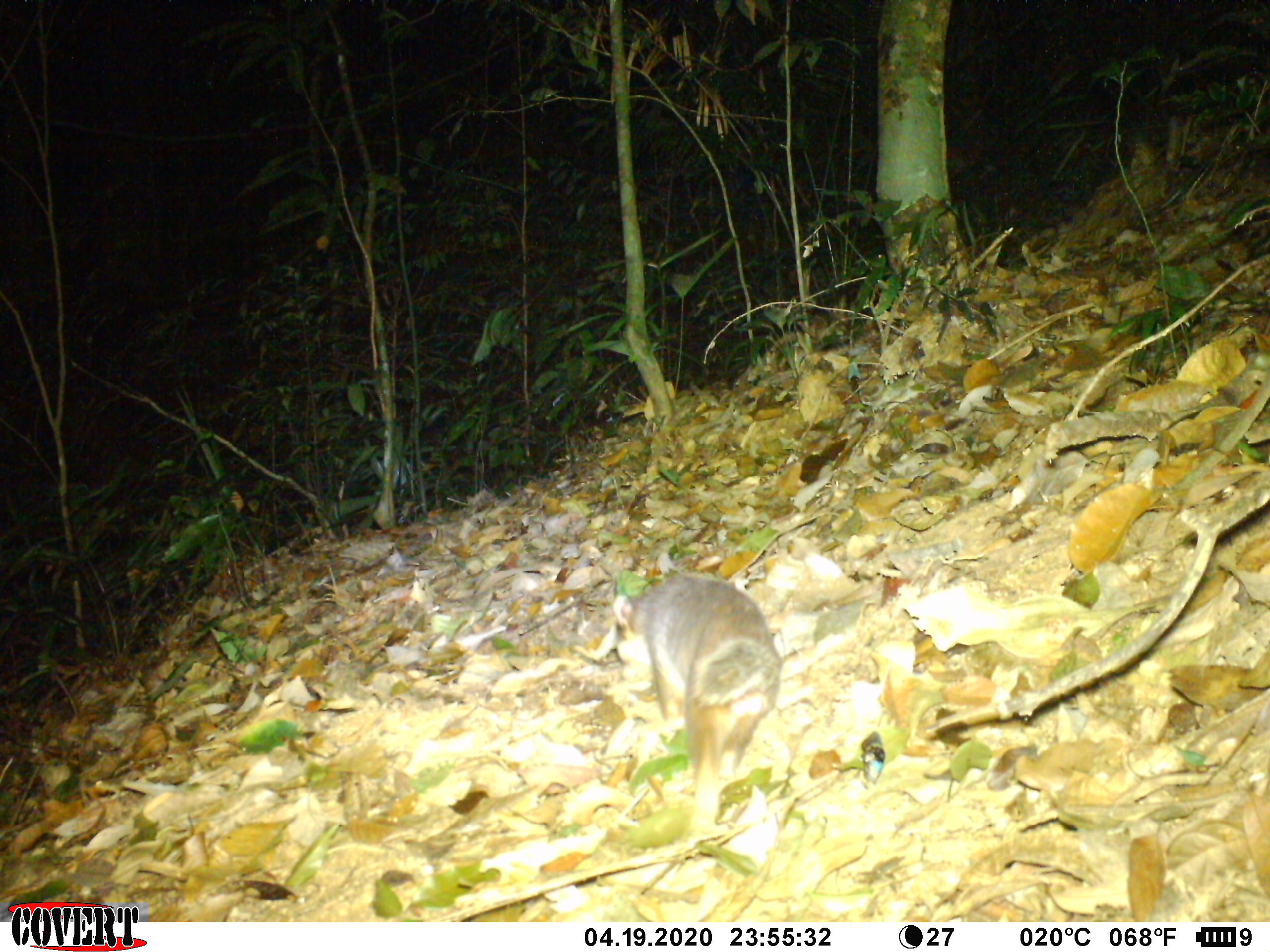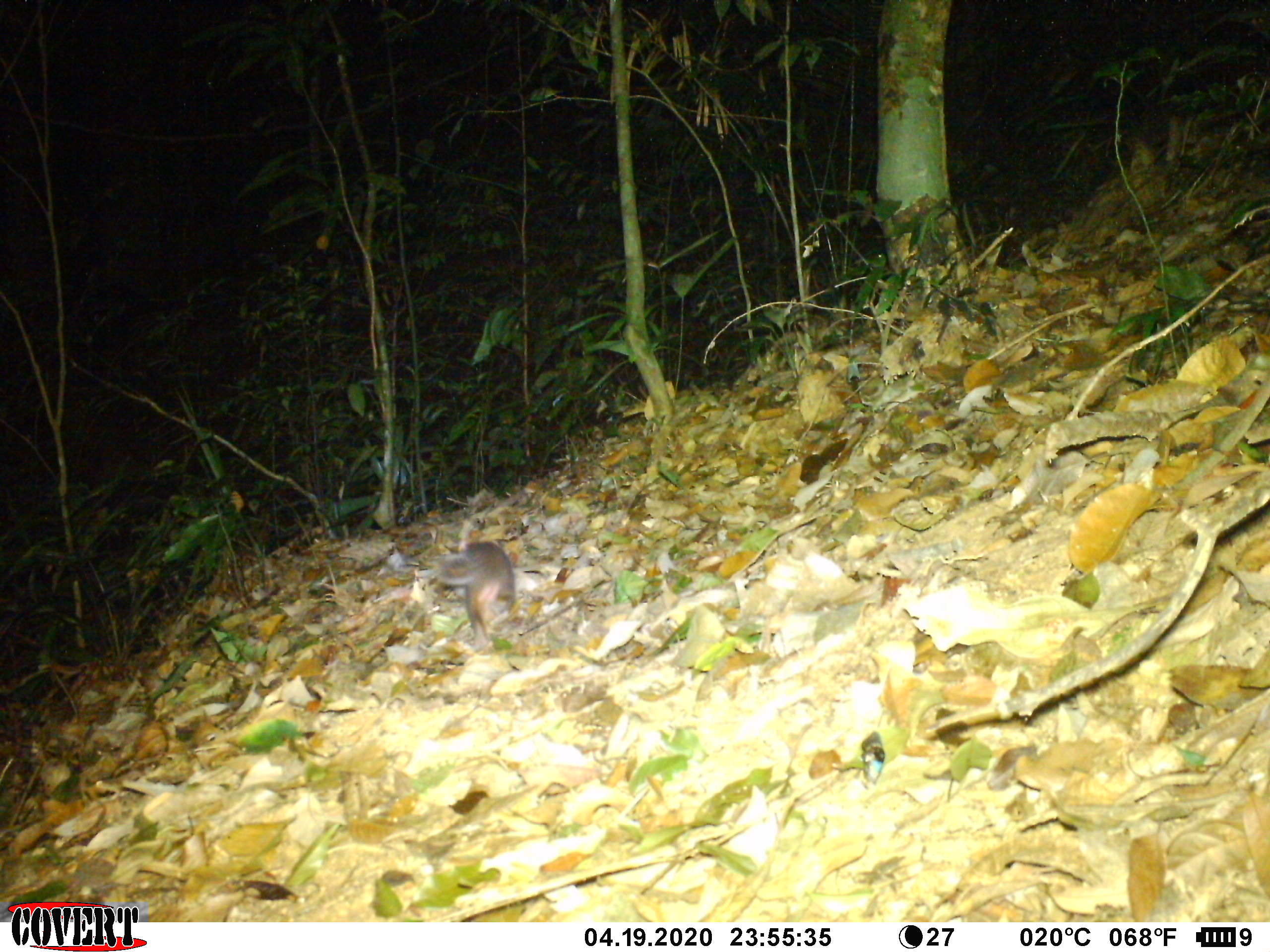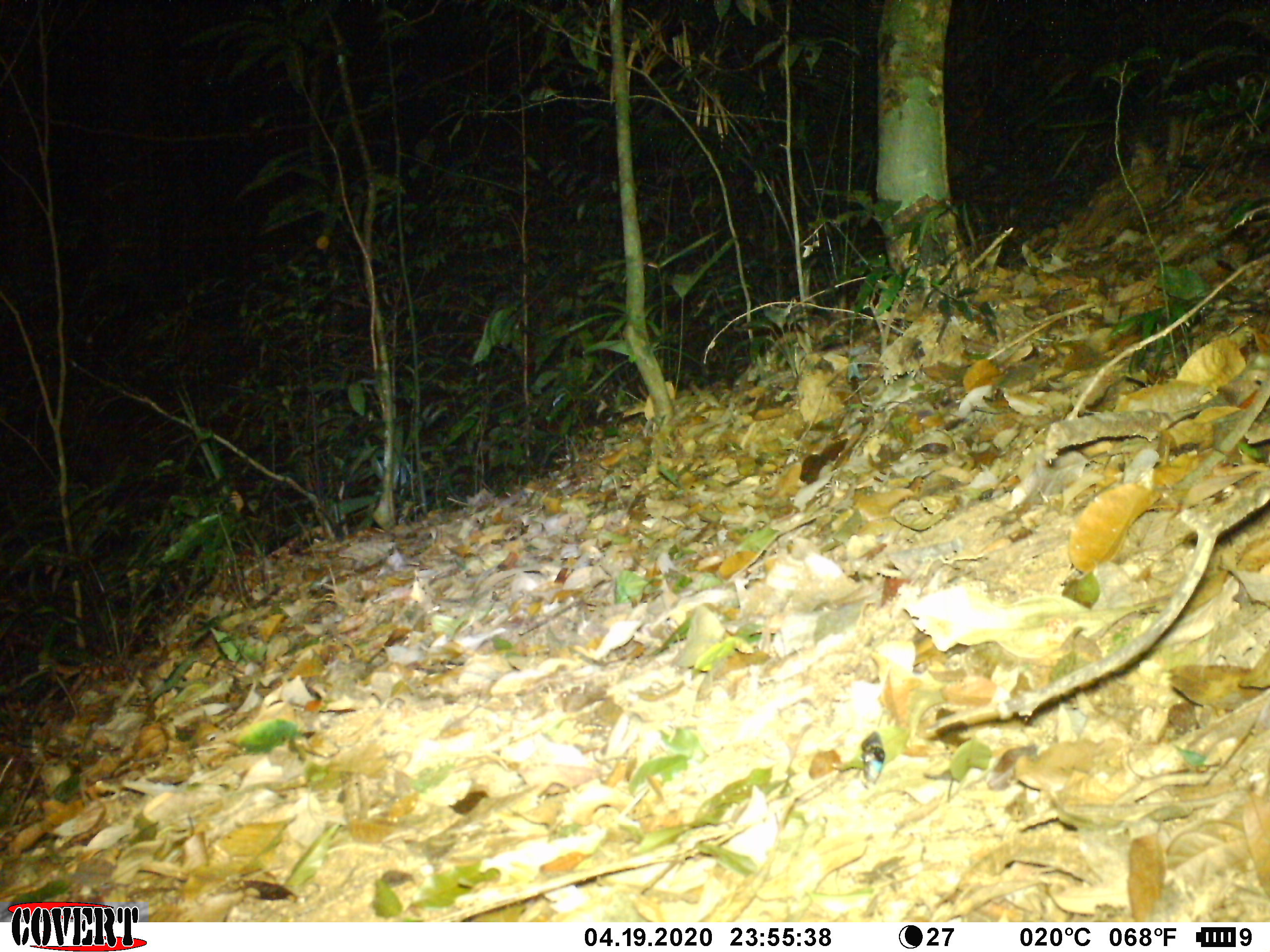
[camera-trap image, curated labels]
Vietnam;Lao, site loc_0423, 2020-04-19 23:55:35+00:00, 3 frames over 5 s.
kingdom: Animalia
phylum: Chordata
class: Mammalia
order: Carnivora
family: Mustelidae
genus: Melogale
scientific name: Melogale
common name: ferret badger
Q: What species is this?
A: Ferret badger (Melogale).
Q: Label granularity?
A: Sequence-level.